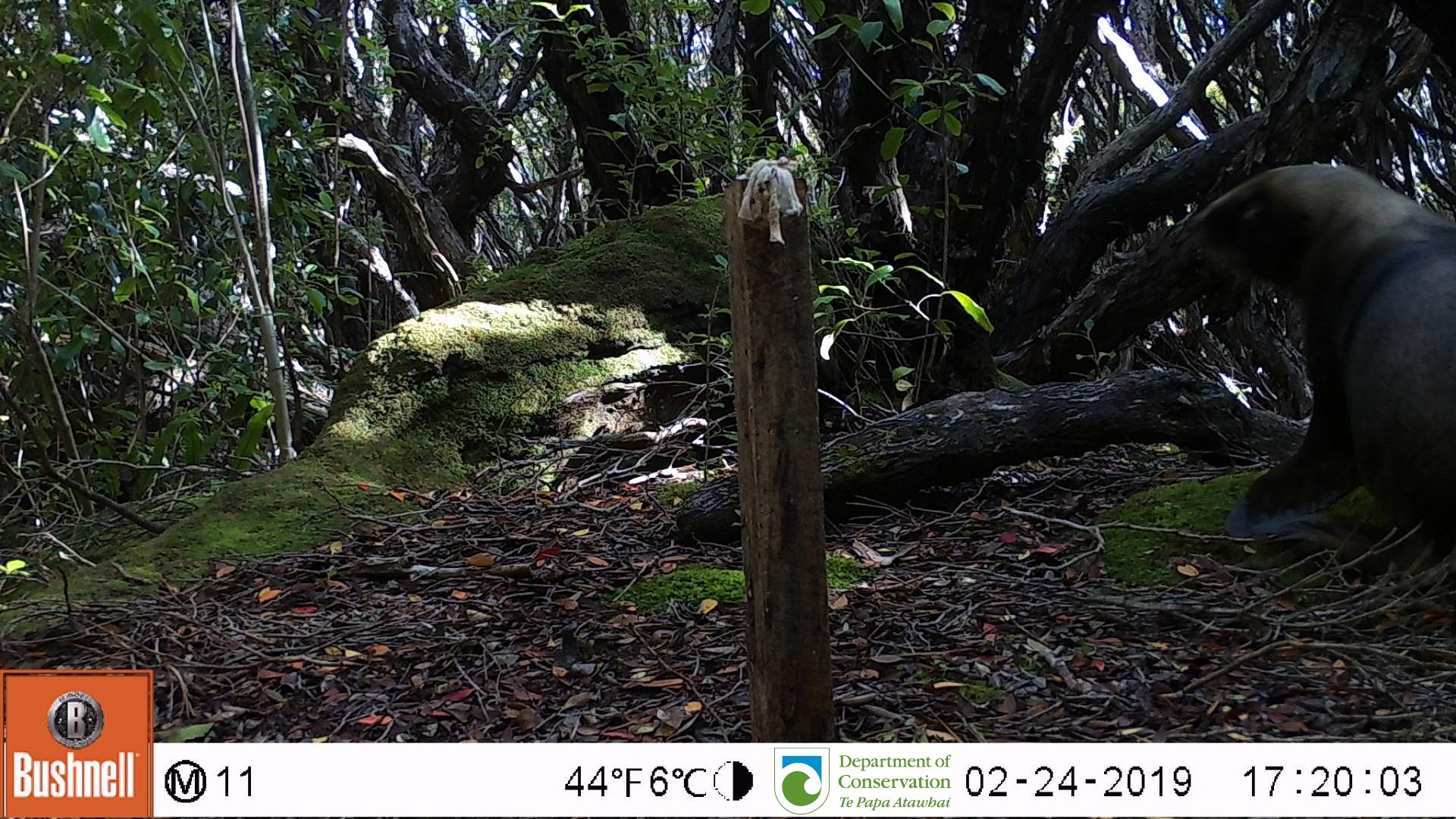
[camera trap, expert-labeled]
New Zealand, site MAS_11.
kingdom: Animalia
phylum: Chordata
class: Mammalia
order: Carnivora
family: Otariidae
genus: Phocarctos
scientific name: Phocarctos hookeri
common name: new zealand sea lion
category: sealion